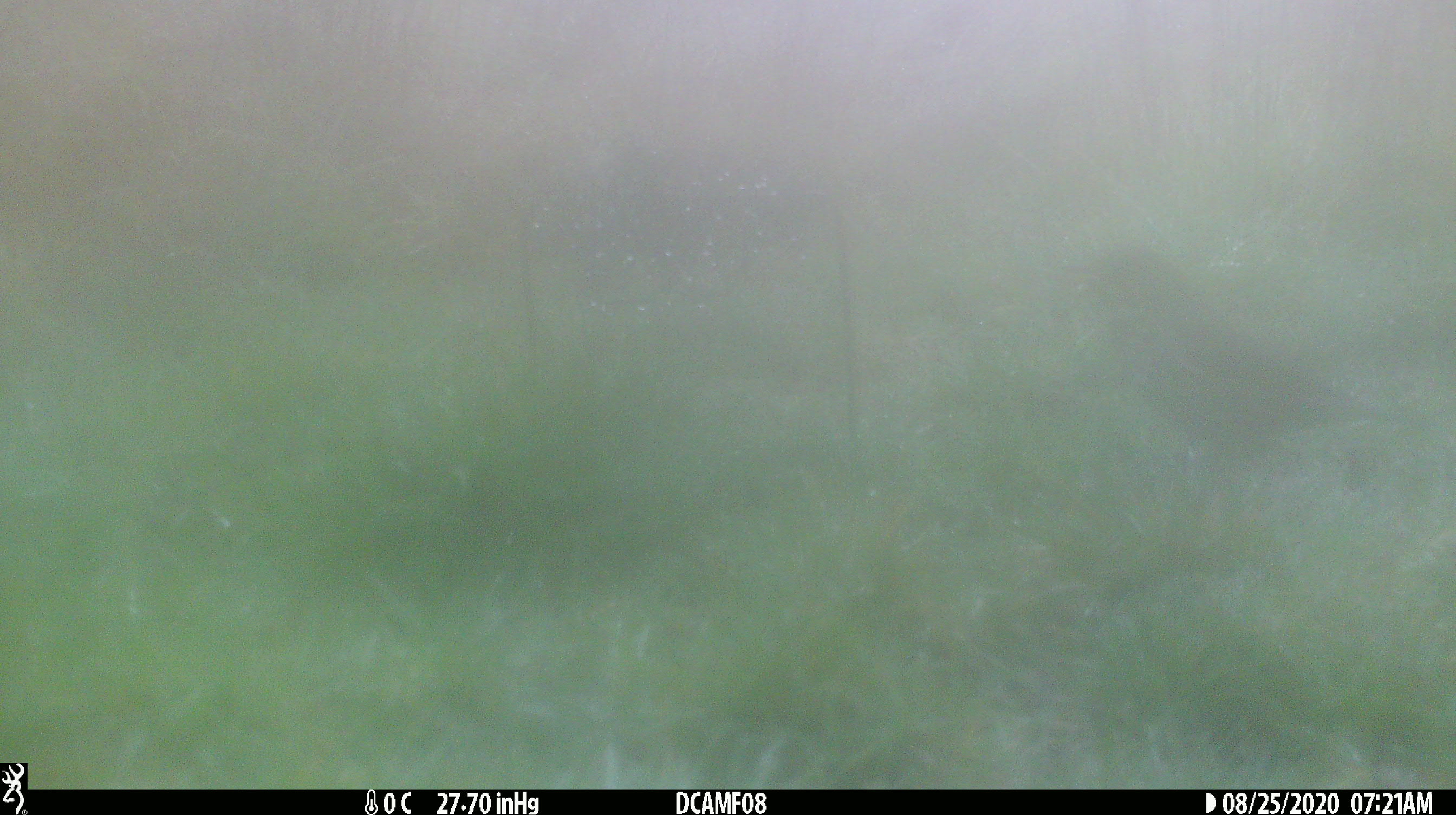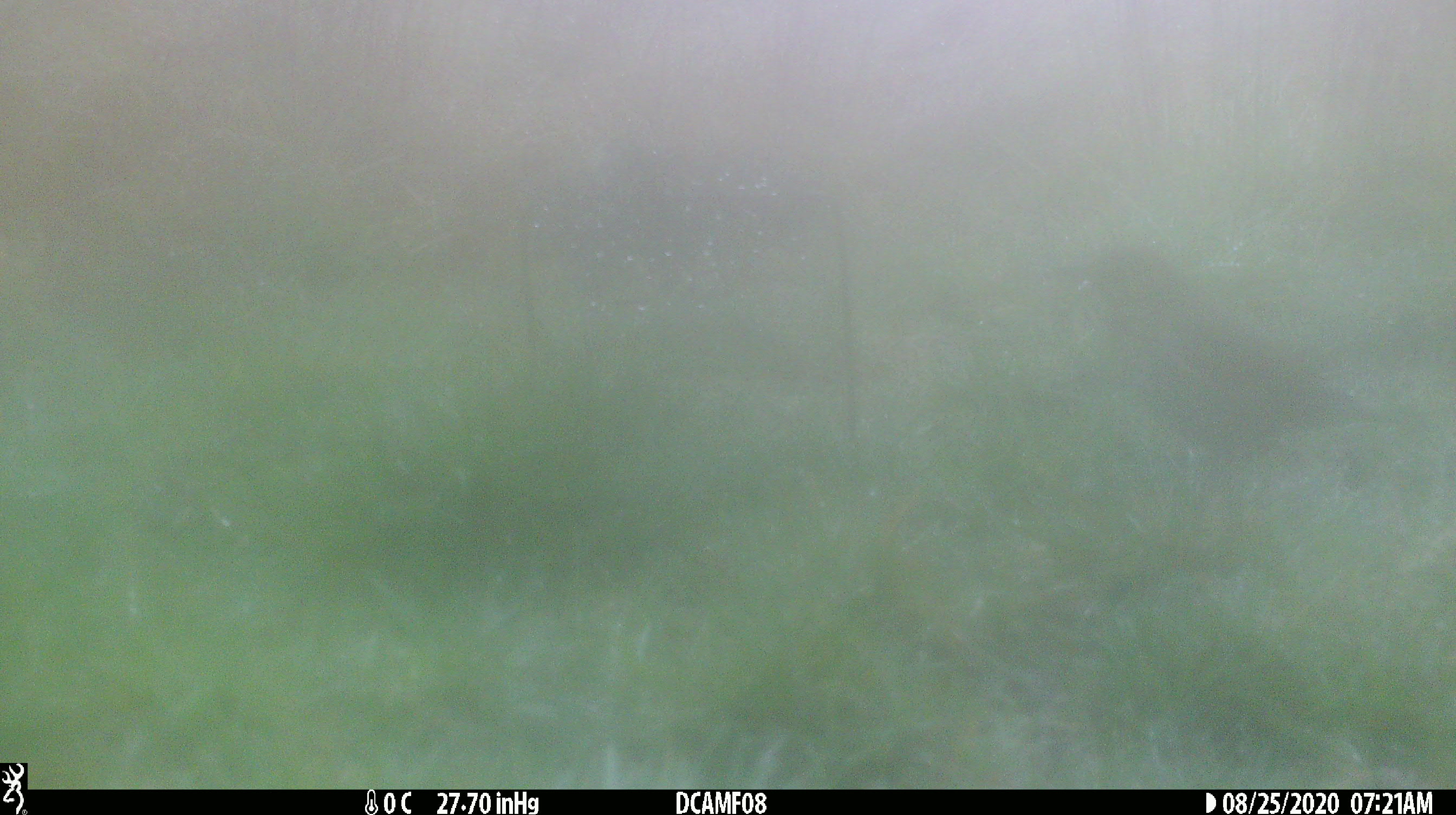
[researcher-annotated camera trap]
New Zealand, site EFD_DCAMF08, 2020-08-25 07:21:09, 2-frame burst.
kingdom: Animalia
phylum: Chordata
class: Aves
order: Passeriformes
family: Turdidae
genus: Turdus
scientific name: Turdus philomelos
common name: song thrush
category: thrush